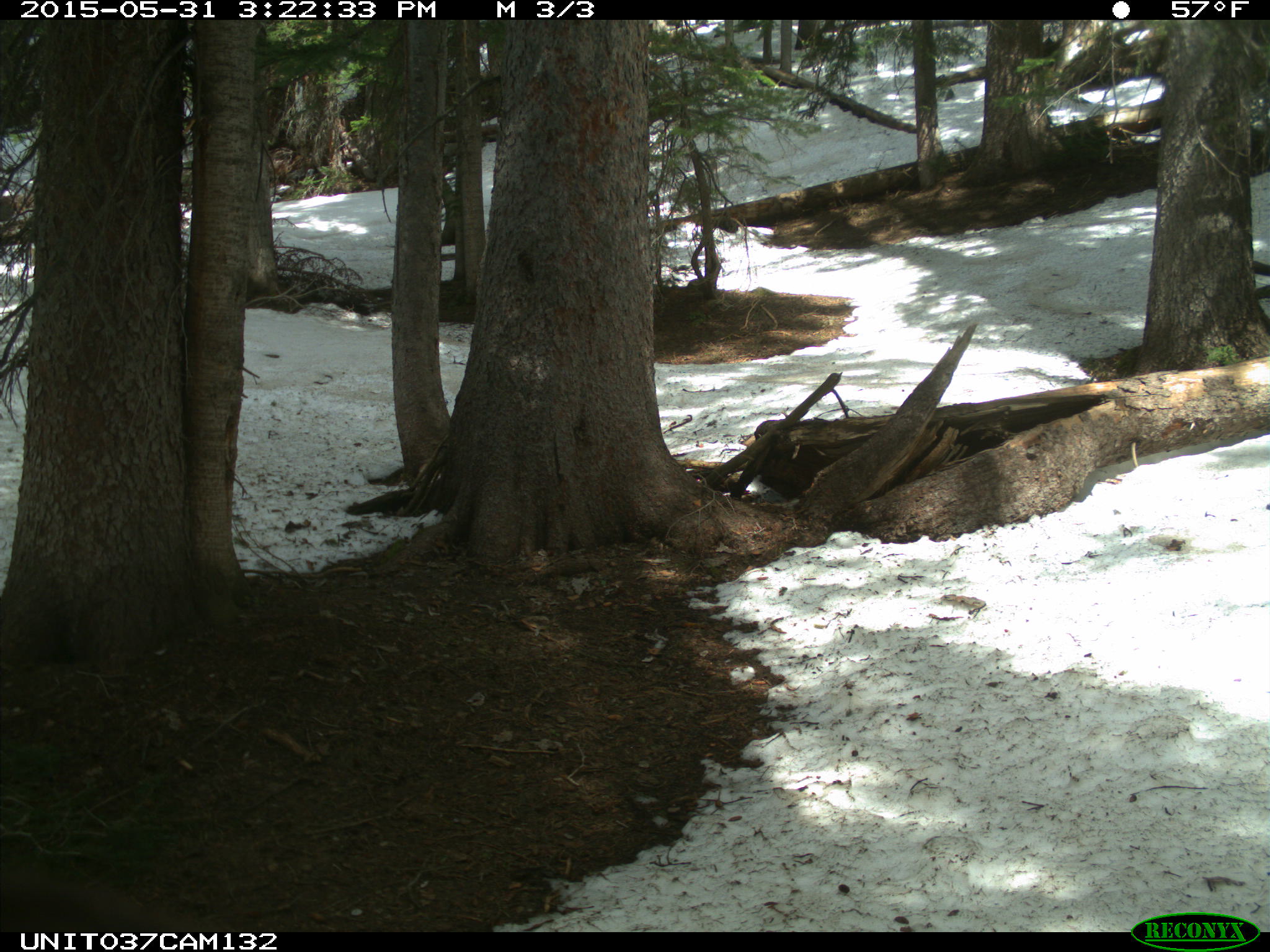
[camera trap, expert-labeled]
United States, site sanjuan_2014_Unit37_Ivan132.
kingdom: Animalia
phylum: Chordata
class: Mammalia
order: Carnivora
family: Ursidae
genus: Ursus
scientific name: Ursus americanus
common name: american black bear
Ursus americanus (american black bear).